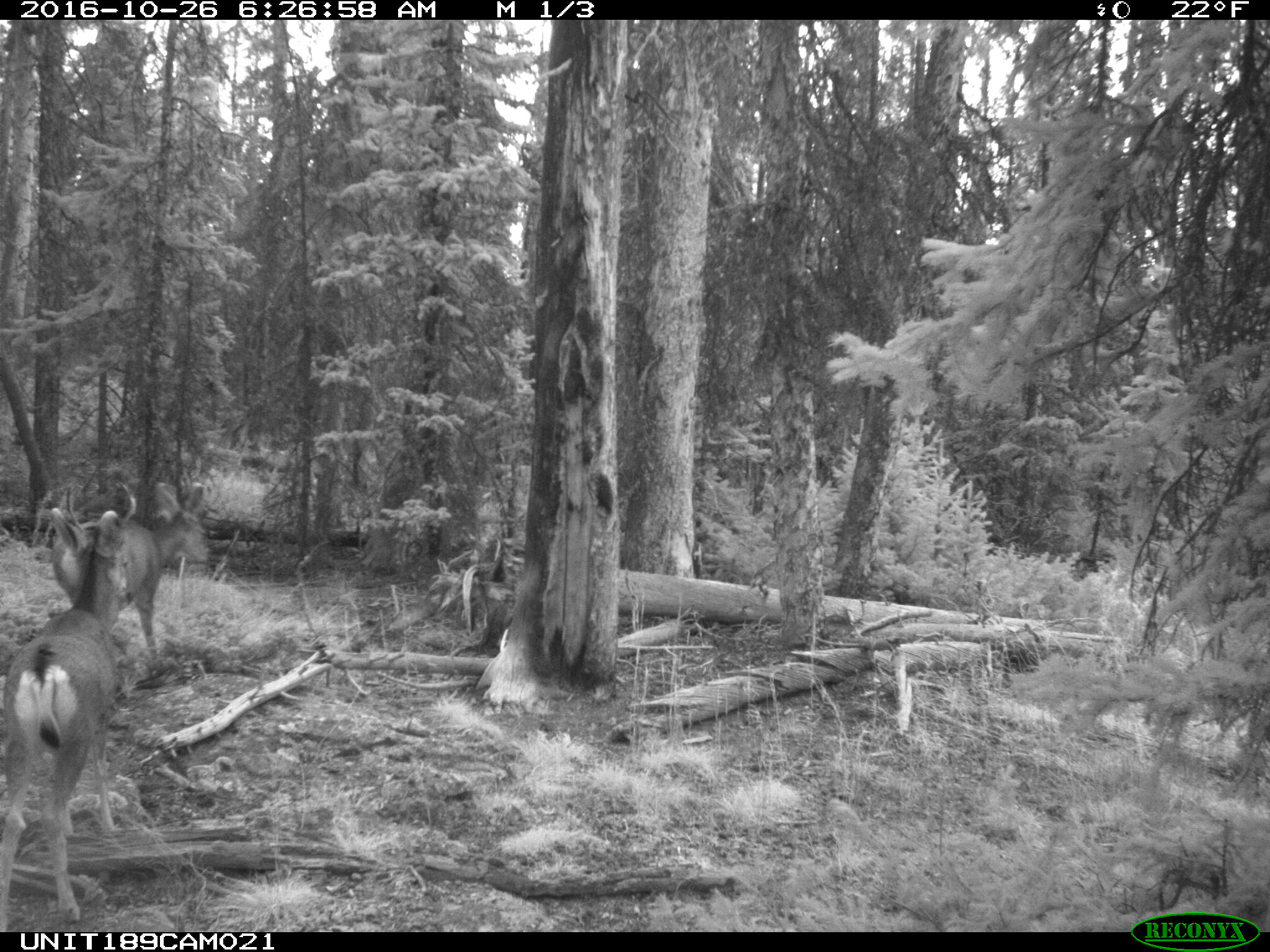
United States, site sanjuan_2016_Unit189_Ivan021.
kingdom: Animalia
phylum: Chordata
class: Mammalia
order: Artiodactyla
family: Cervidae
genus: Odocoileus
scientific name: Odocoileus hemionus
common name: mule deer